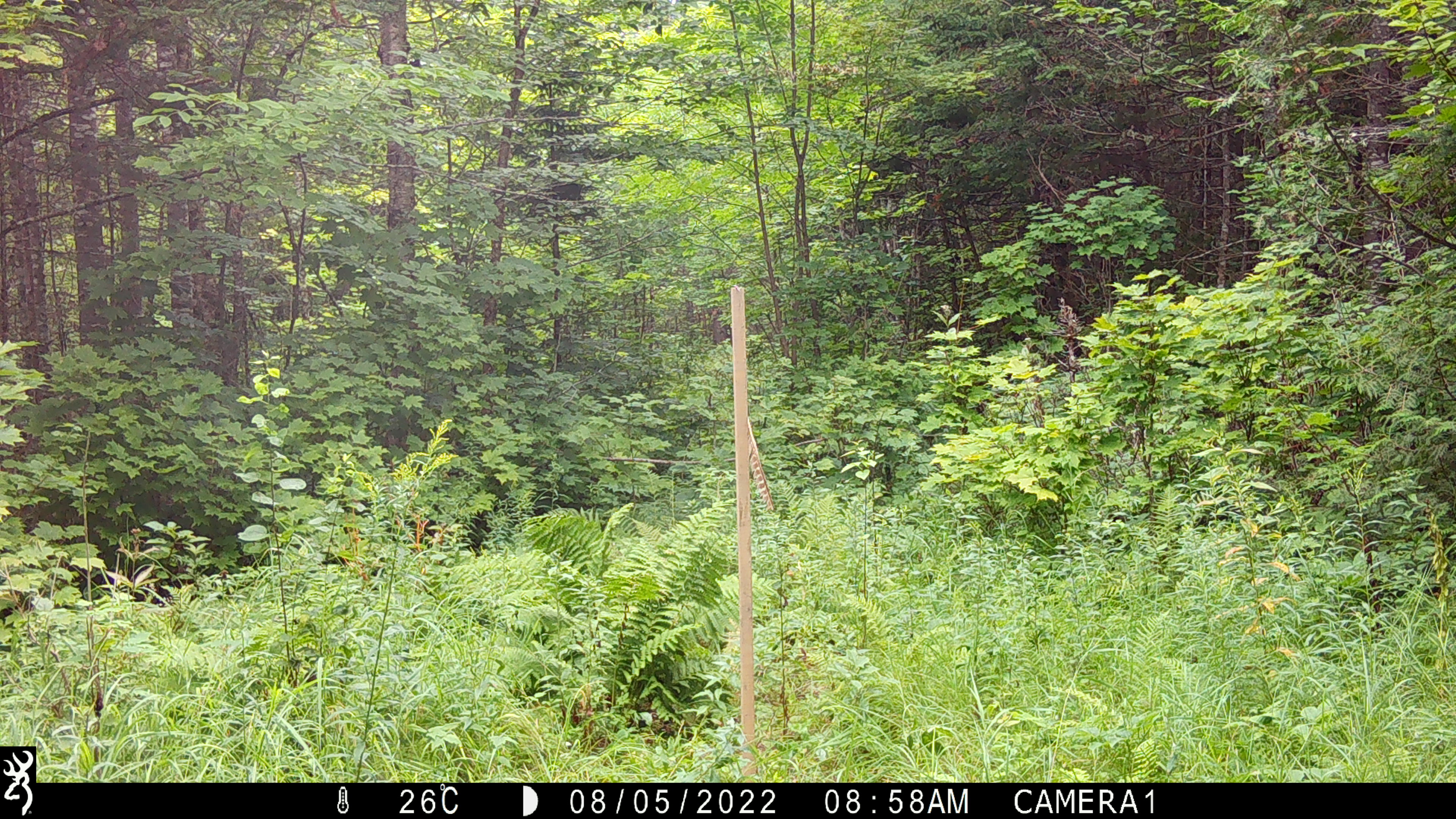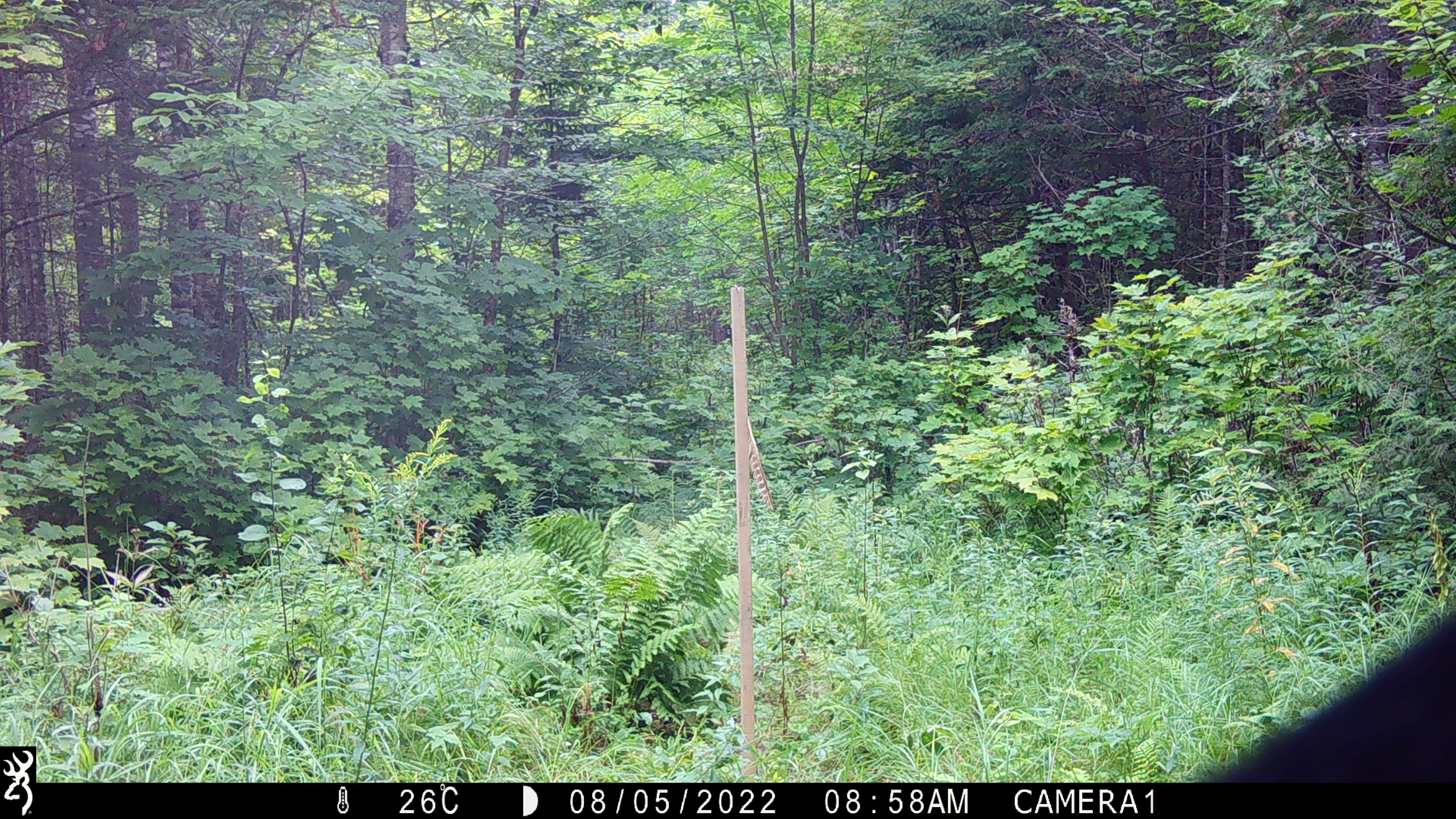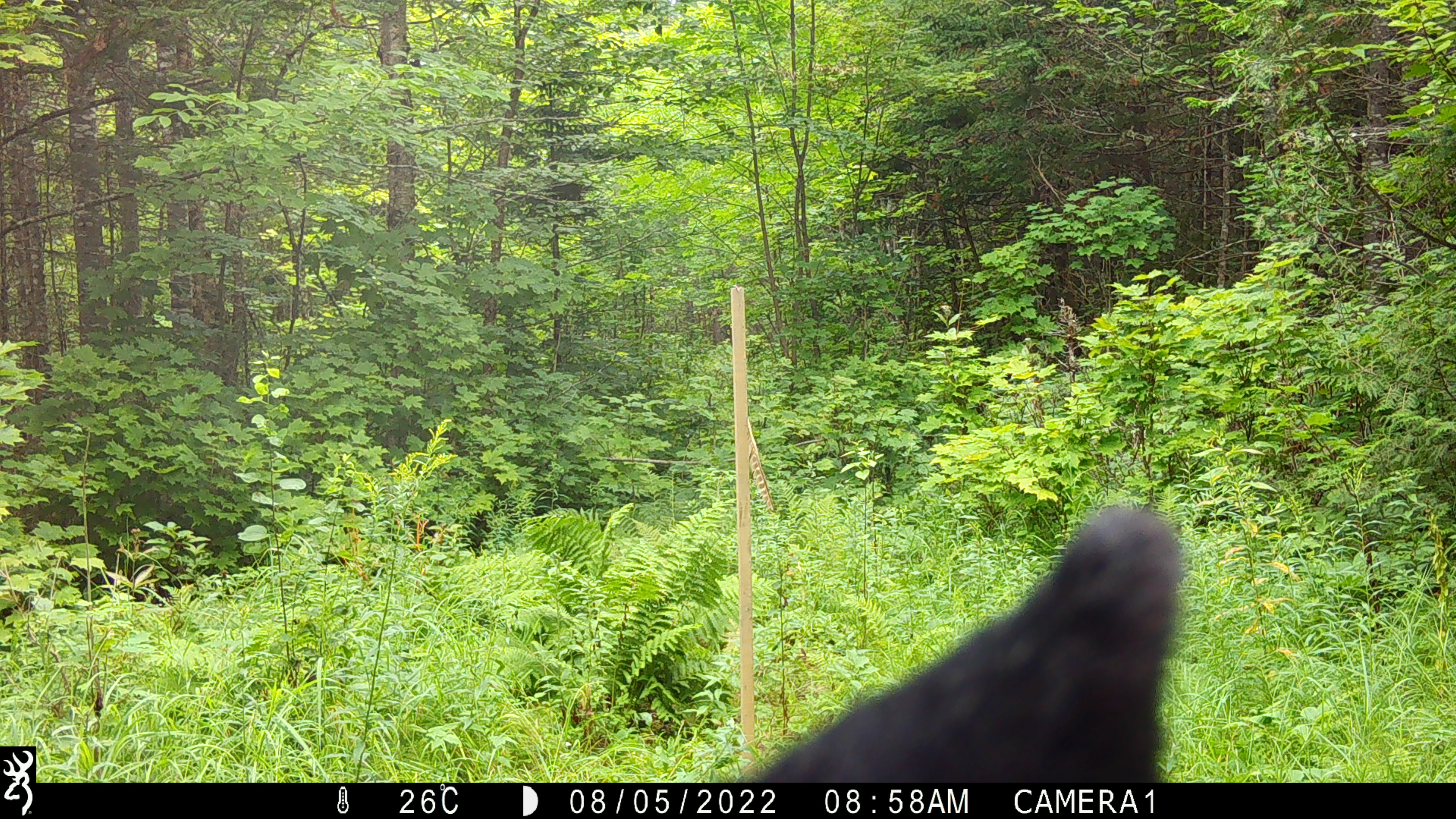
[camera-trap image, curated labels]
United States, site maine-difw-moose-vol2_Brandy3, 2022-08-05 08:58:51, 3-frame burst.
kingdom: Animalia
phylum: Chordata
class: Mammalia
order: Carnivora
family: Ursidae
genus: Ursus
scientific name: Ursus americanus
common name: black bear